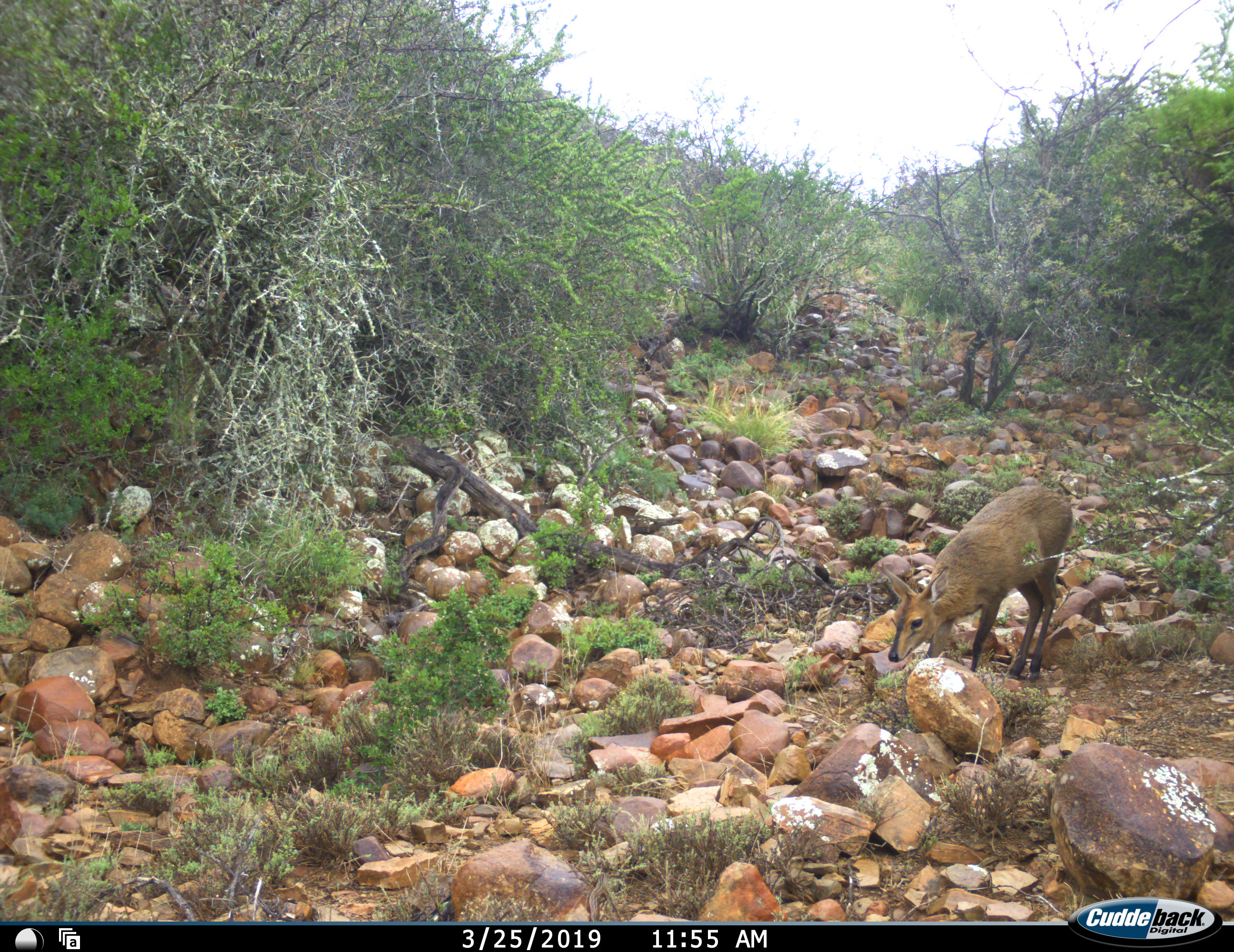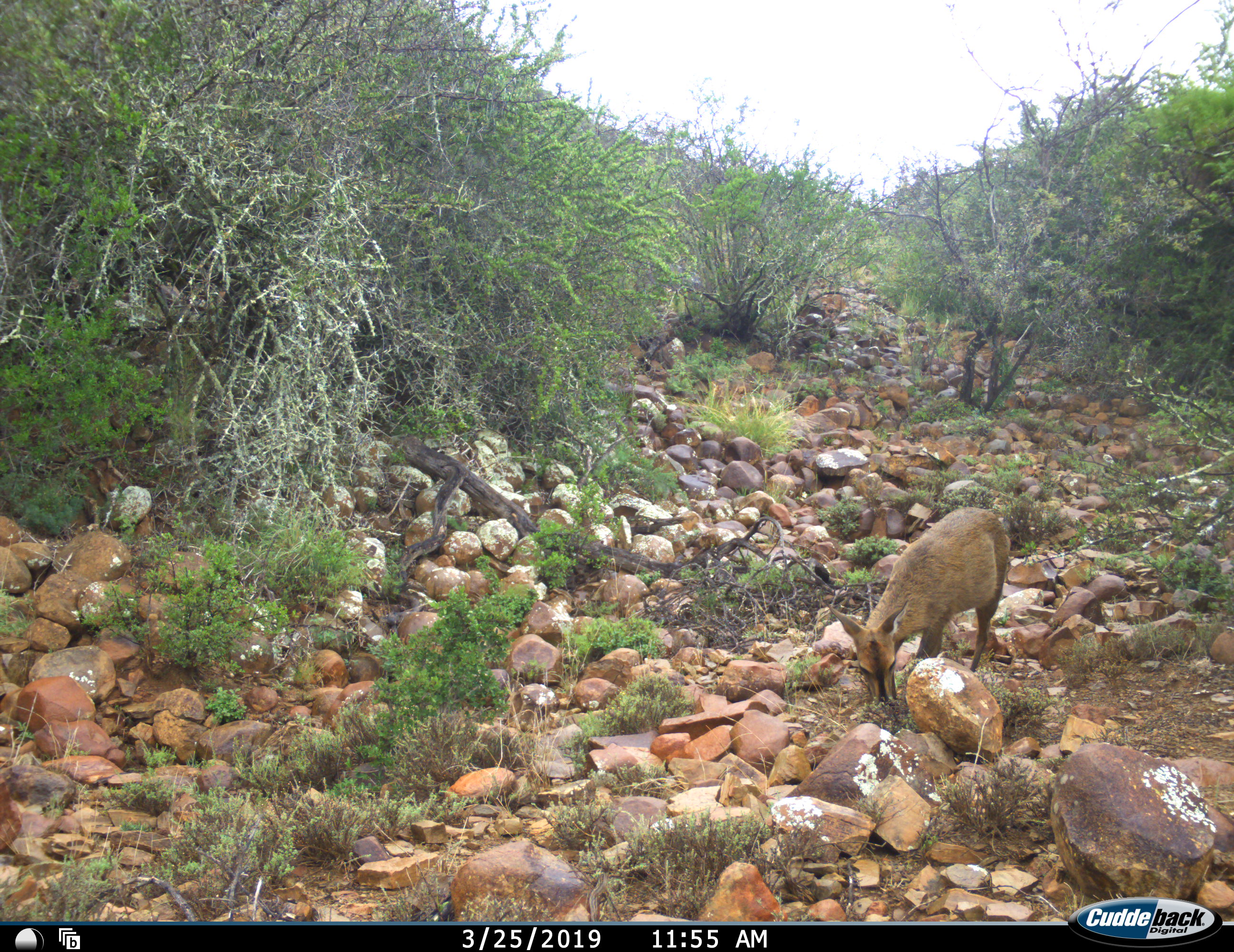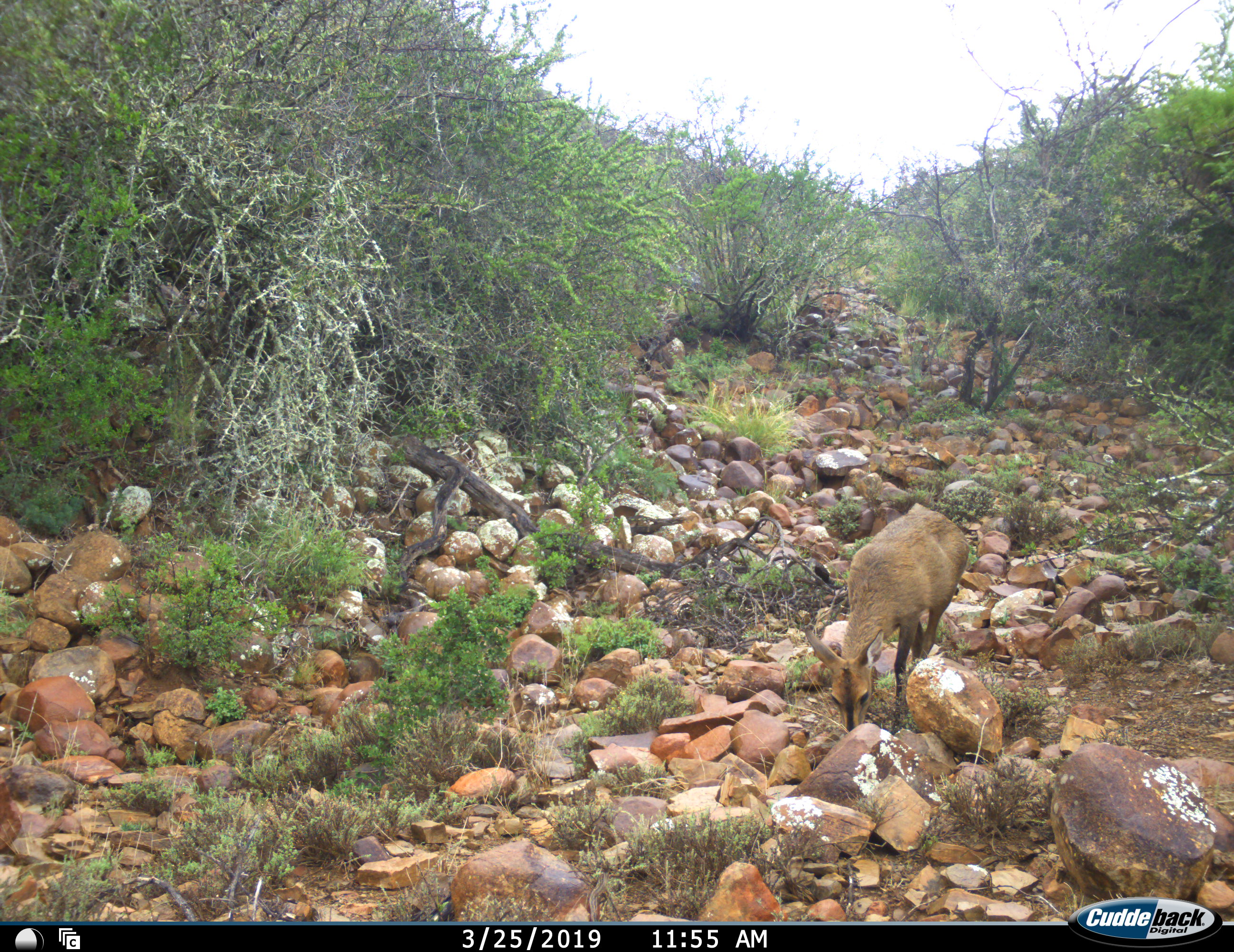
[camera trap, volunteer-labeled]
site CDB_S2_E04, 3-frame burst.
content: unidentified animal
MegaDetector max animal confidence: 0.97